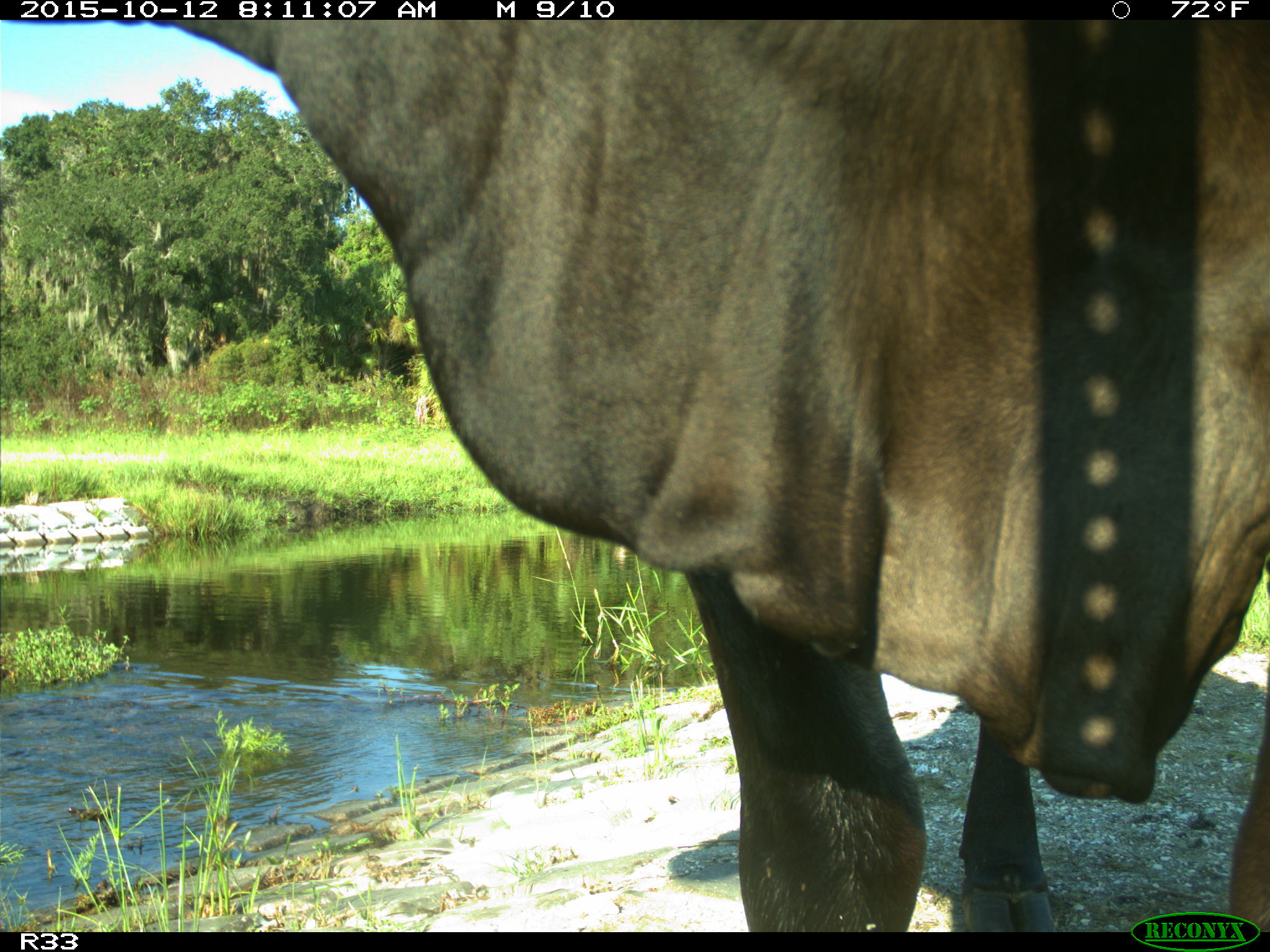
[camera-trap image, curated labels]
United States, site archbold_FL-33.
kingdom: Animalia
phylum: Chordata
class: Mammalia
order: Artiodactyla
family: Bovidae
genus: Bos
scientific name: Bos taurus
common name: domestic cow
Bos taurus (domestic cow).